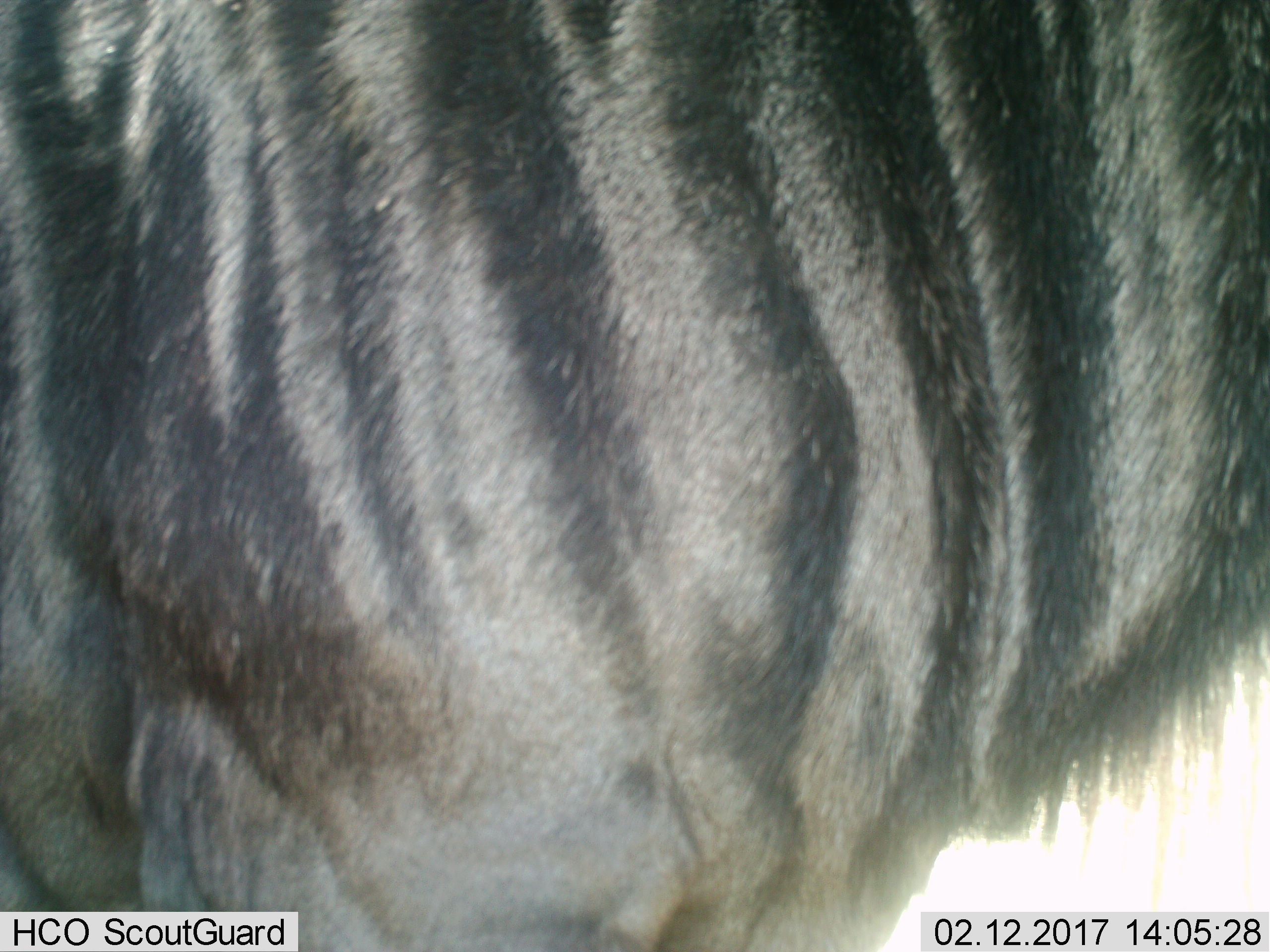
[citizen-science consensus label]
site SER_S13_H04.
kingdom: Animalia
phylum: Chordata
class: Mammalia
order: Artiodactyla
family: Bovidae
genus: Connochaetes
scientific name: Connochaetes taurinus taurinus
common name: blue wildebeest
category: wildebeestblue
Wildebeestblue (blue wildebeest) (Connochaetes taurinus taurinus), count 1. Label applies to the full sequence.